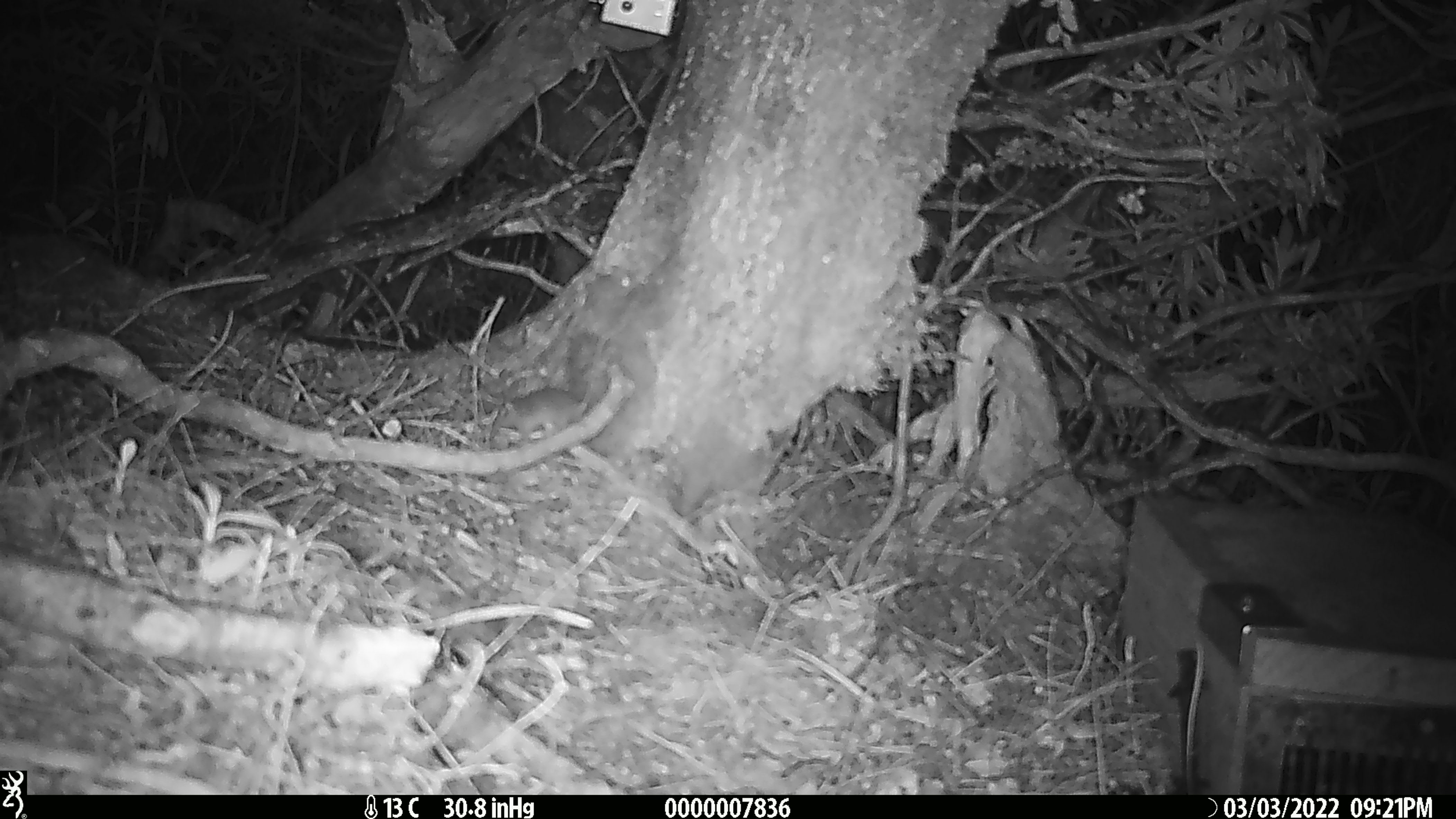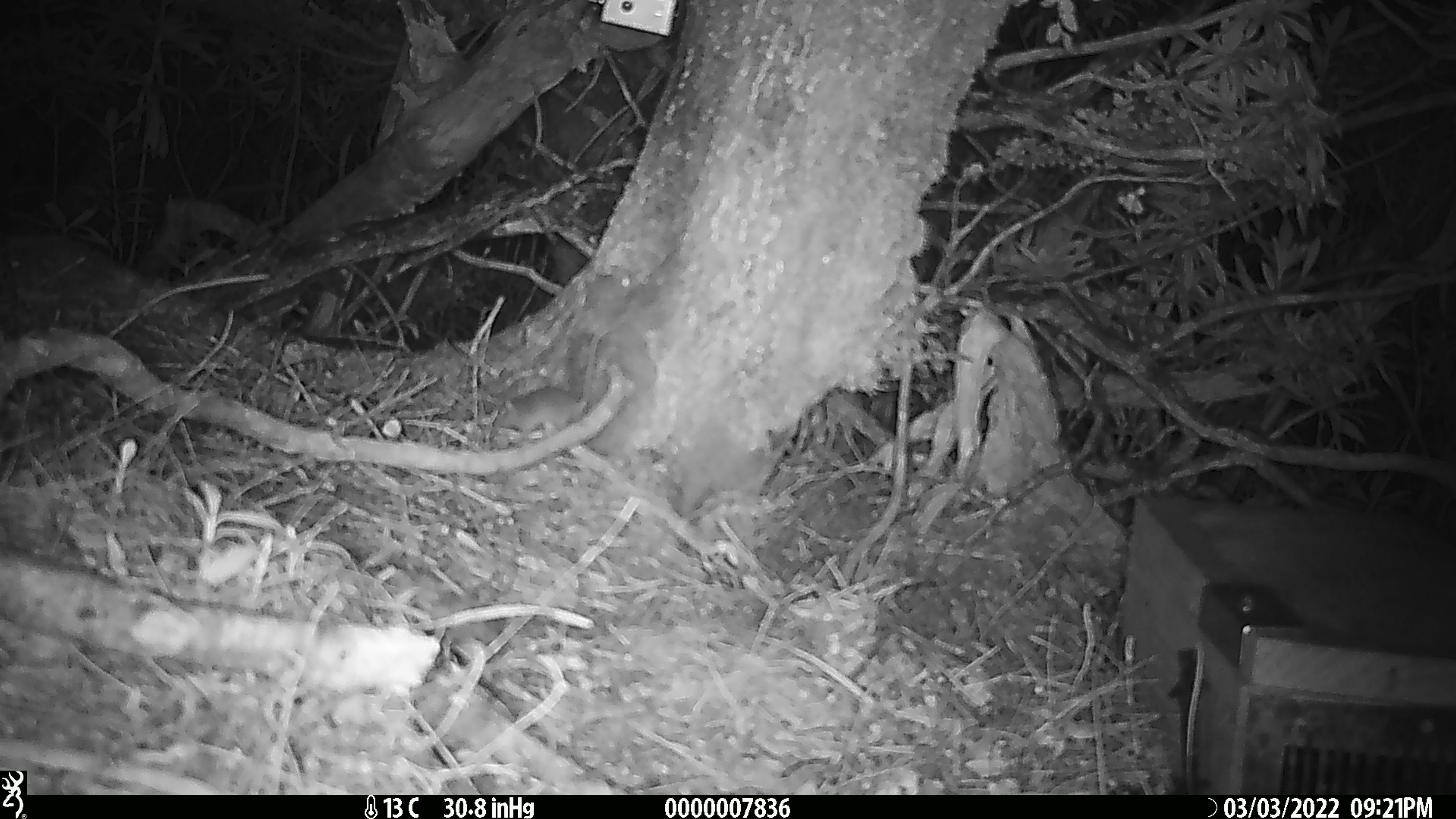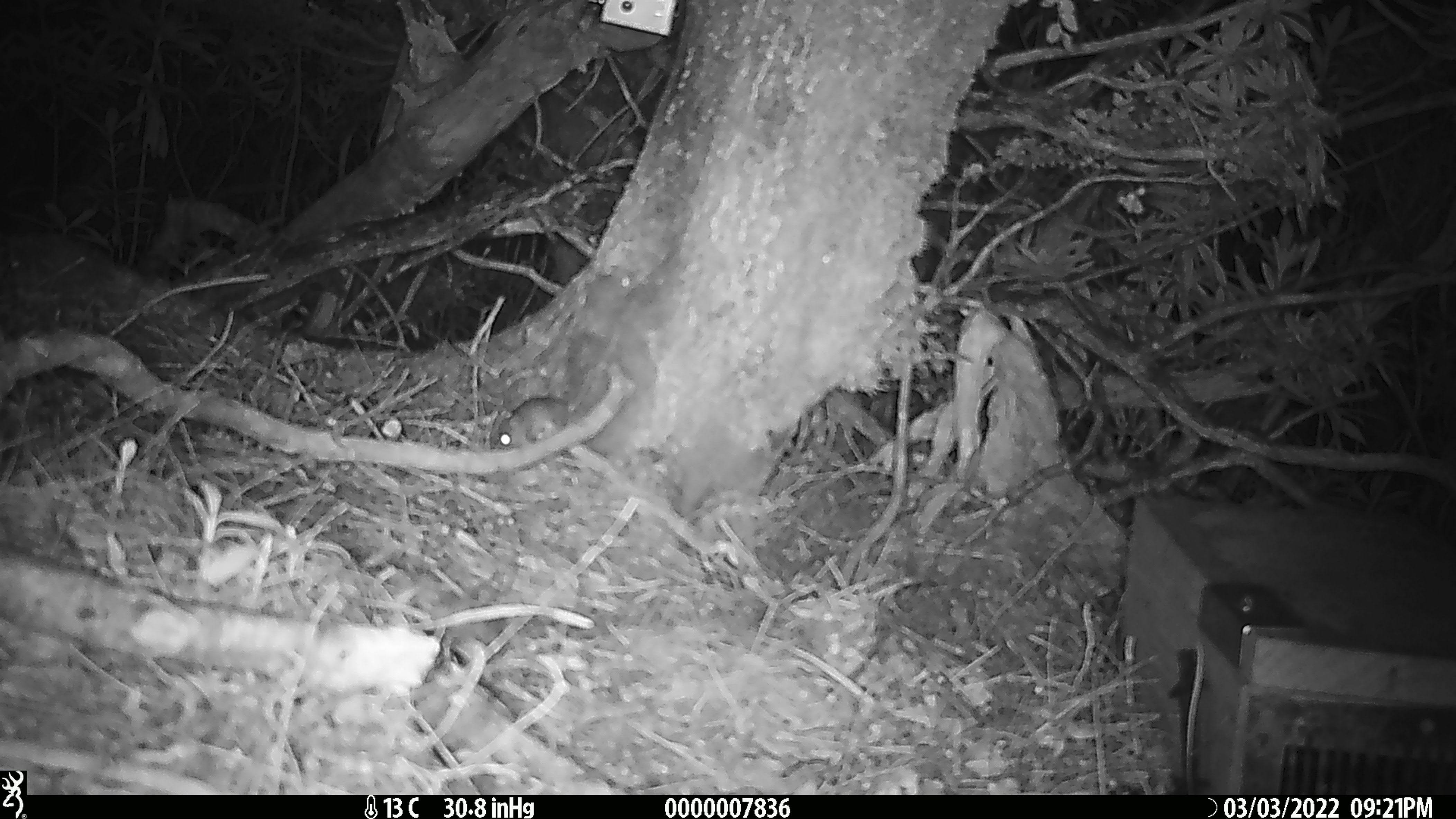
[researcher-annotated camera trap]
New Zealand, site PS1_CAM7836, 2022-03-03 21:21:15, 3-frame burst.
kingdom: Animalia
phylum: Chordata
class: Mammalia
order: Rodentia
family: Muridae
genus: Mus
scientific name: Mus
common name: mouse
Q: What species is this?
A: Mouse (Mus).